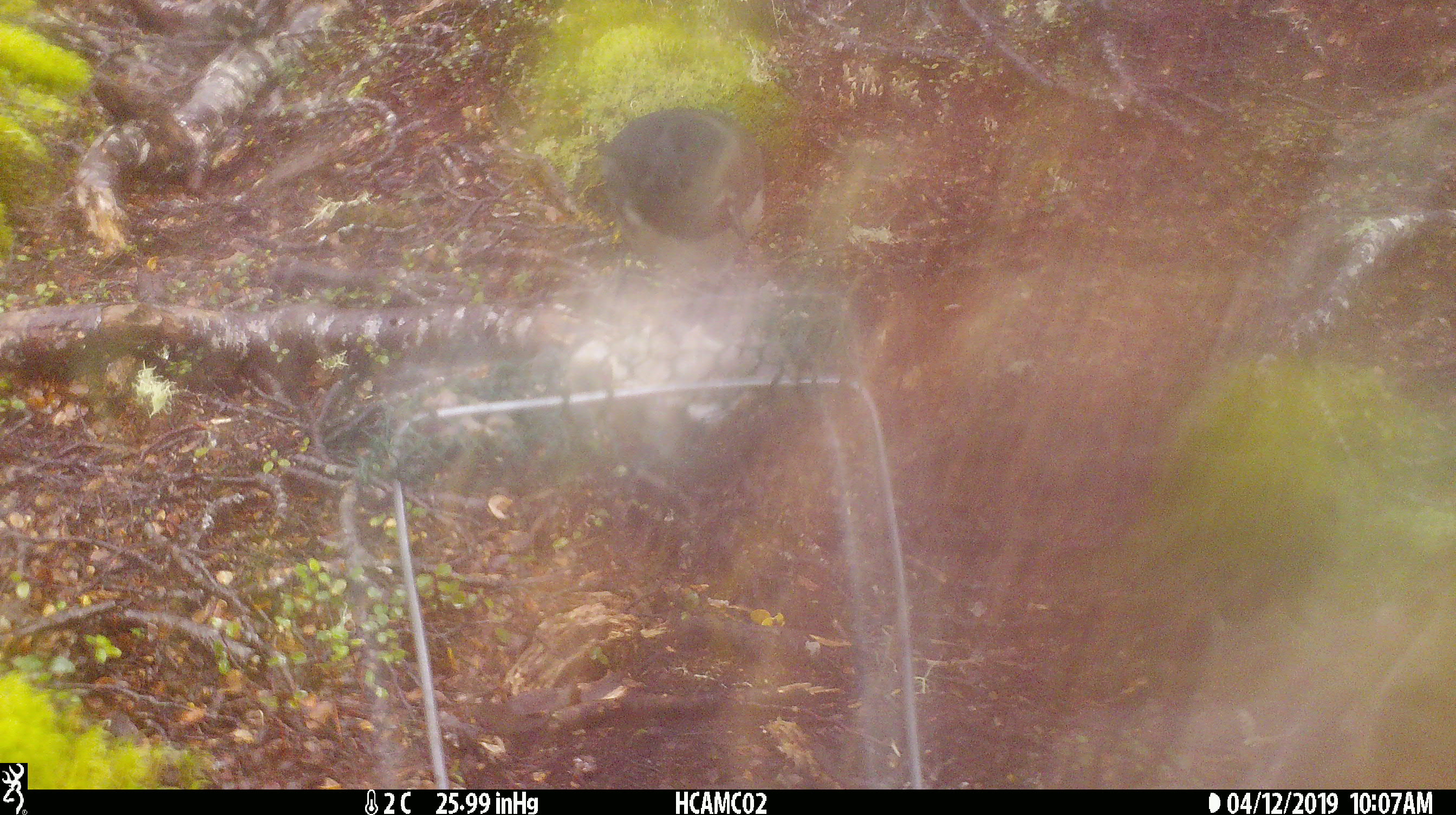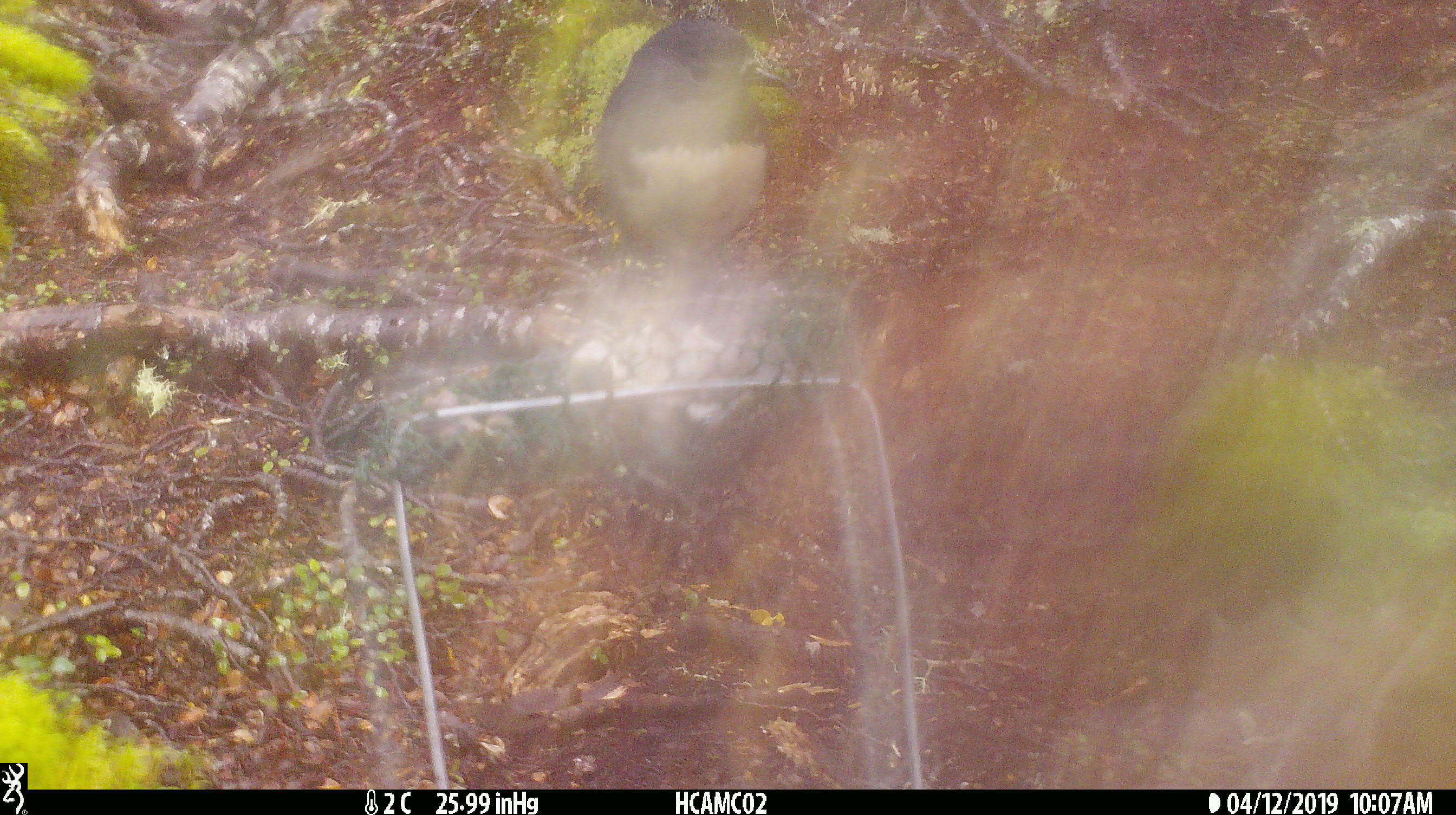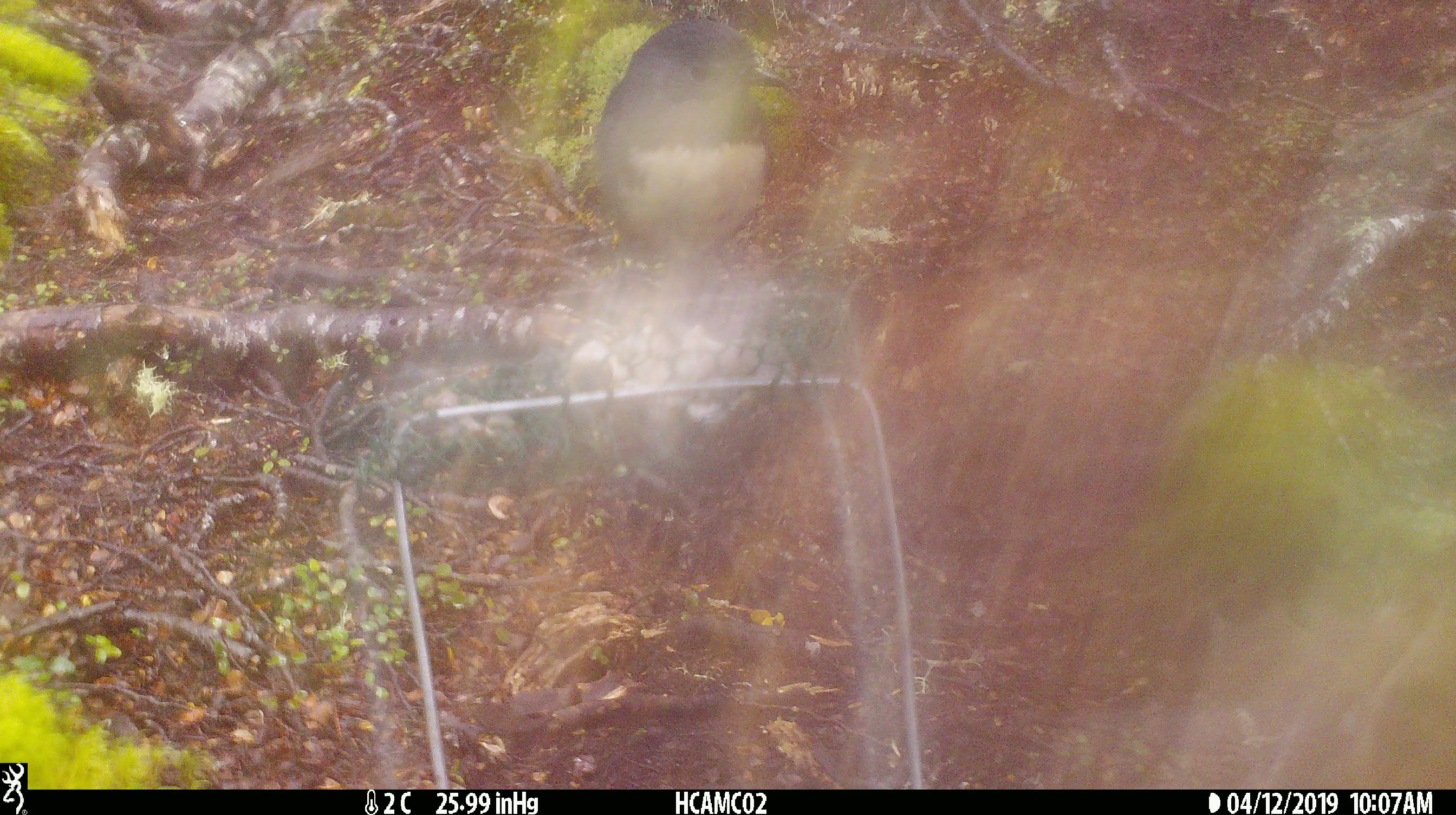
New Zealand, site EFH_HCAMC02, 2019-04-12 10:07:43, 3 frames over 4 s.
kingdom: Animalia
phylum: Chordata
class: Aves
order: Passeriformes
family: Petroicidae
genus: Petroica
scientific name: Petroica australis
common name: new zealand robin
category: robin